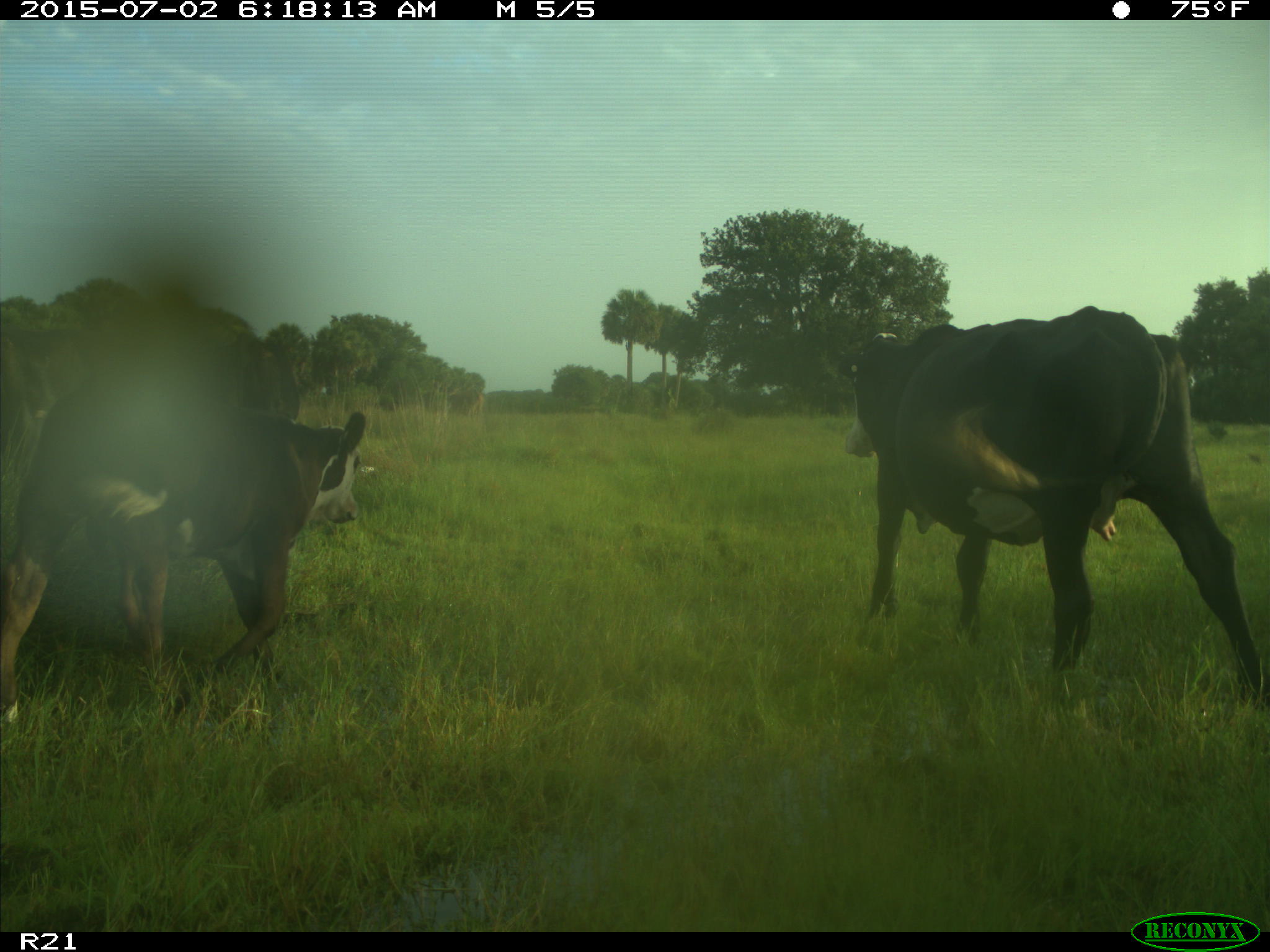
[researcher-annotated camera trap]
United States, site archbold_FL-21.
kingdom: Animalia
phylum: Chordata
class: Mammalia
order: Artiodactyla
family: Bovidae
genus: Bos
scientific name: Bos taurus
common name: domestic cow